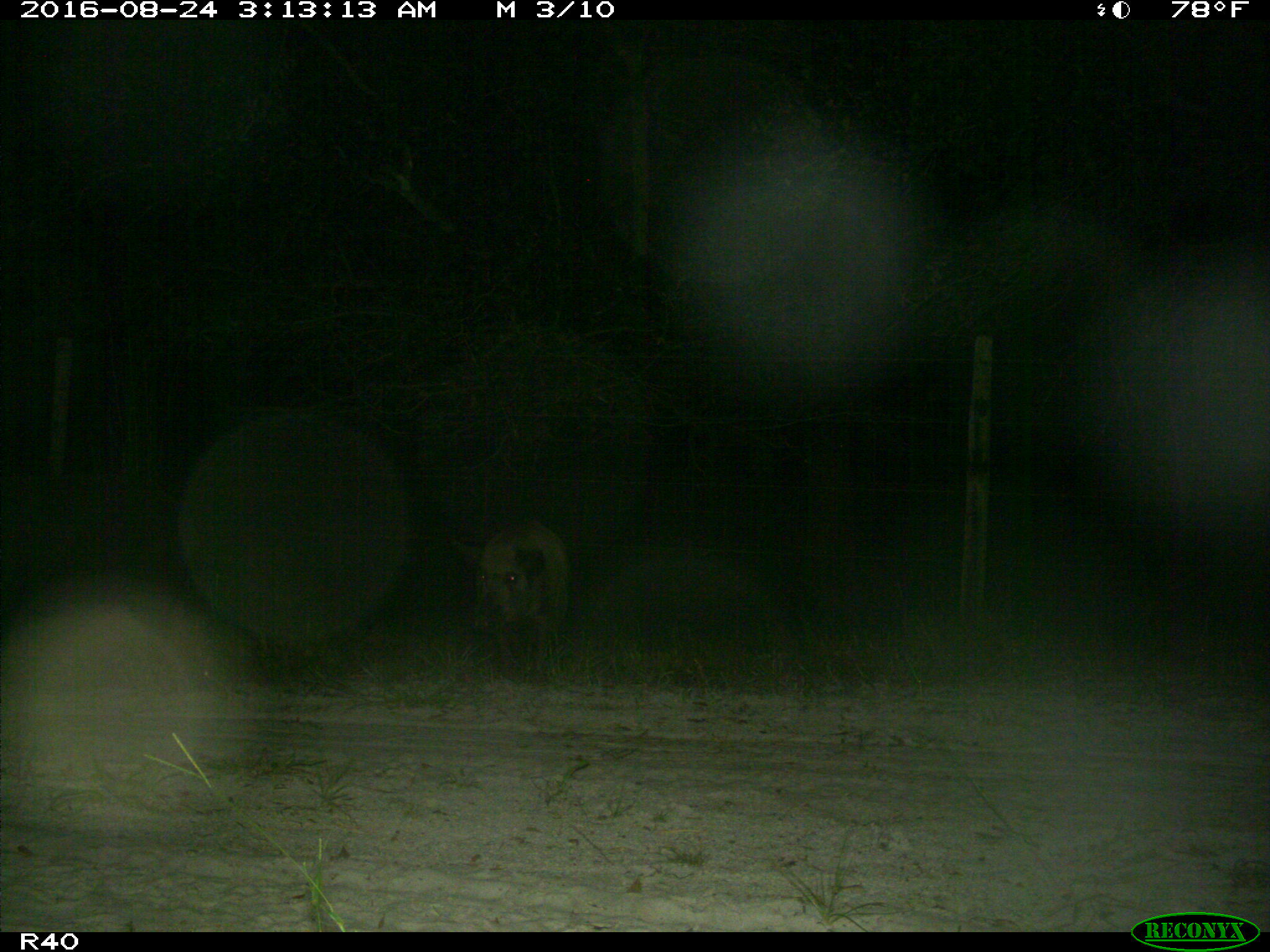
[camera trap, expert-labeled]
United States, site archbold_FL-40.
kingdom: Animalia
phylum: Chordata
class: Mammalia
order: Artiodactyla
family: Suidae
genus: Sus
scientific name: Sus scrofa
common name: wild boar